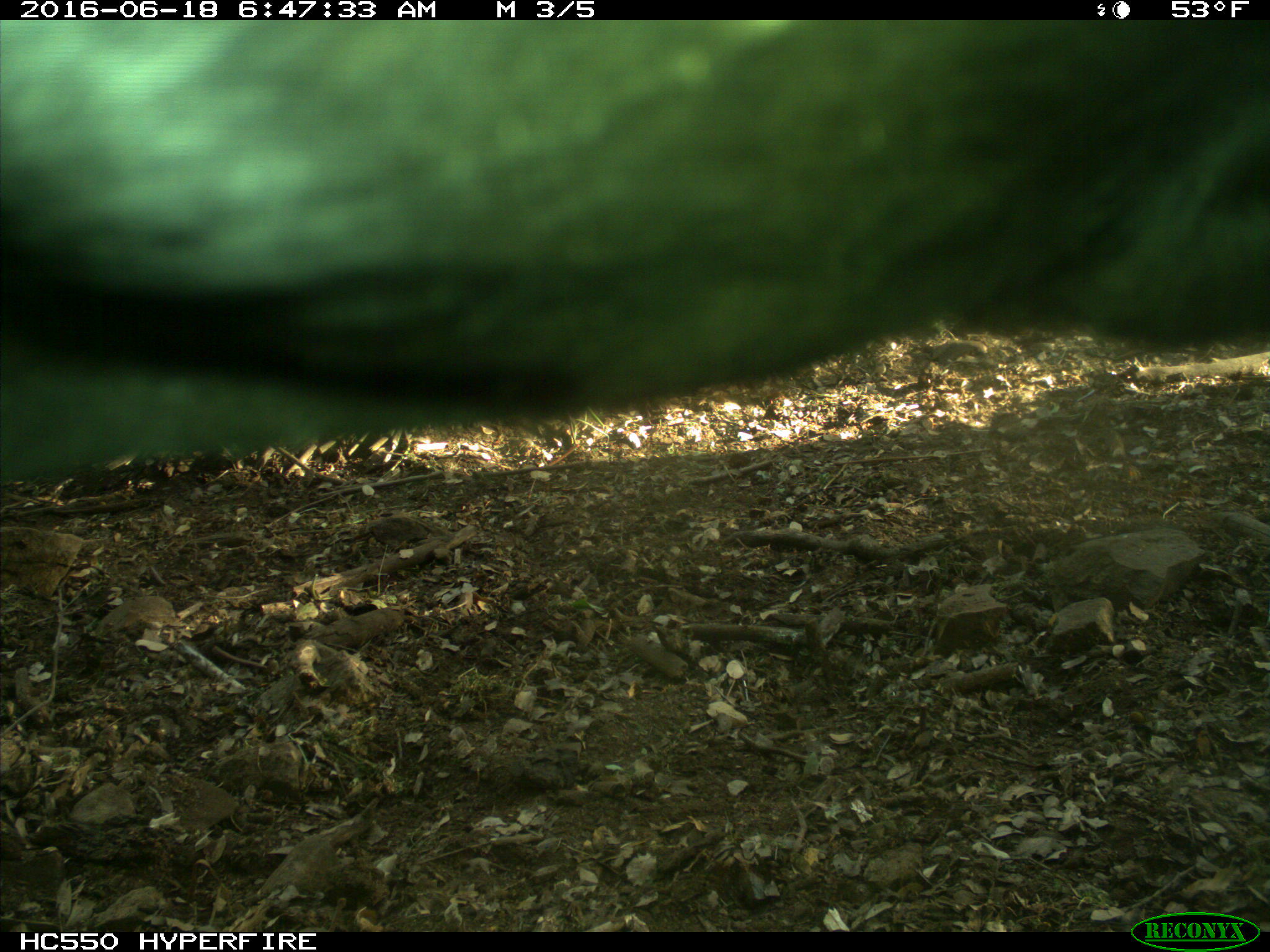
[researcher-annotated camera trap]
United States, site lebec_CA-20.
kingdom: Animalia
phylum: Chordata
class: Mammalia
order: Artiodactyla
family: Bovidae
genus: Bos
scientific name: Bos taurus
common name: domestic cow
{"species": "Bos taurus (domestic cow)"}